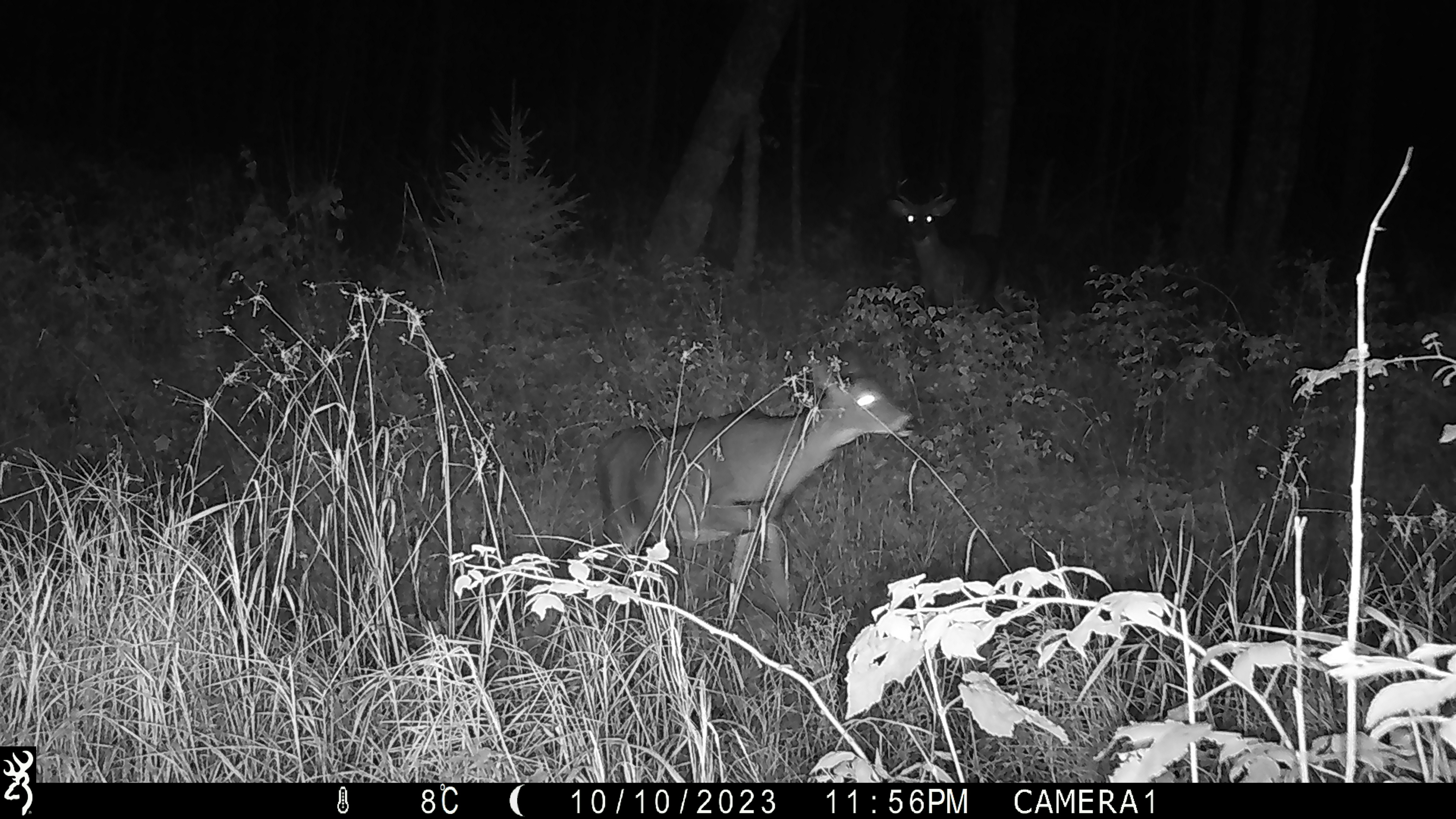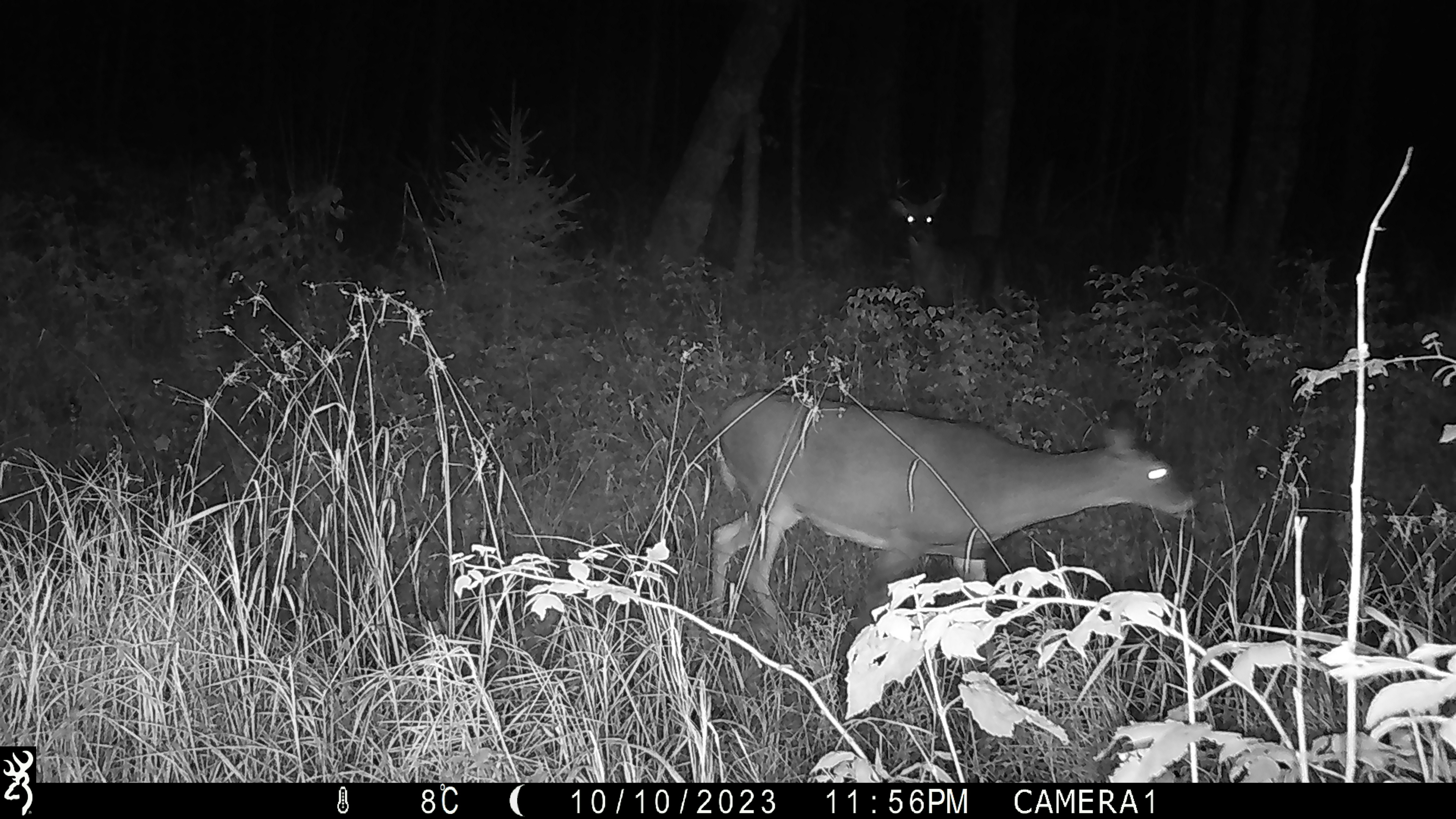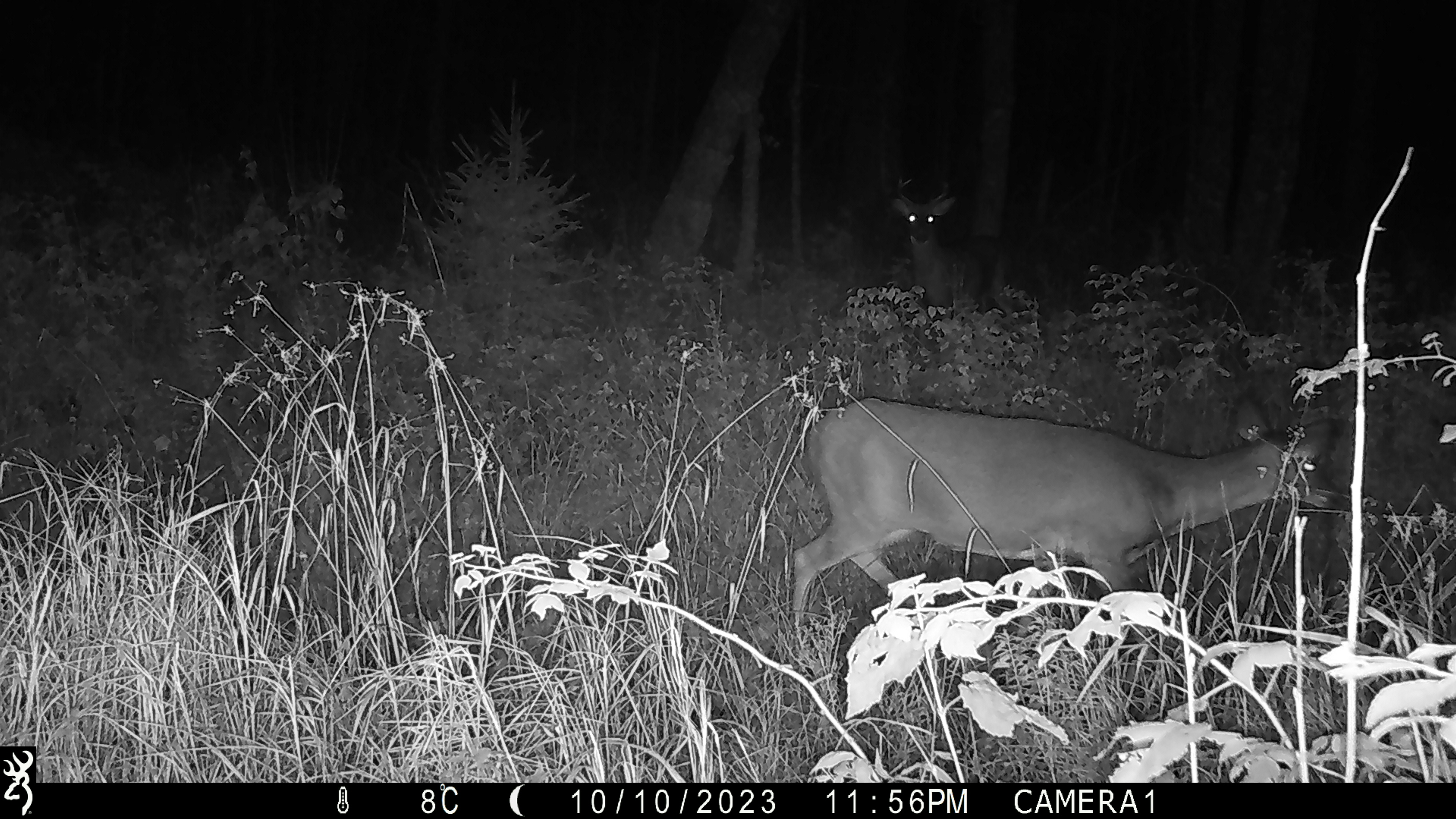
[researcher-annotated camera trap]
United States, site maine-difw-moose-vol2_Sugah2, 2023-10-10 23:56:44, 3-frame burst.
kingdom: Animalia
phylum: Chordata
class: Mammalia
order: Artiodactyla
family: Cervidae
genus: Odocoileus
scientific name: Odocoileus virginianus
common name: white-tailed deer